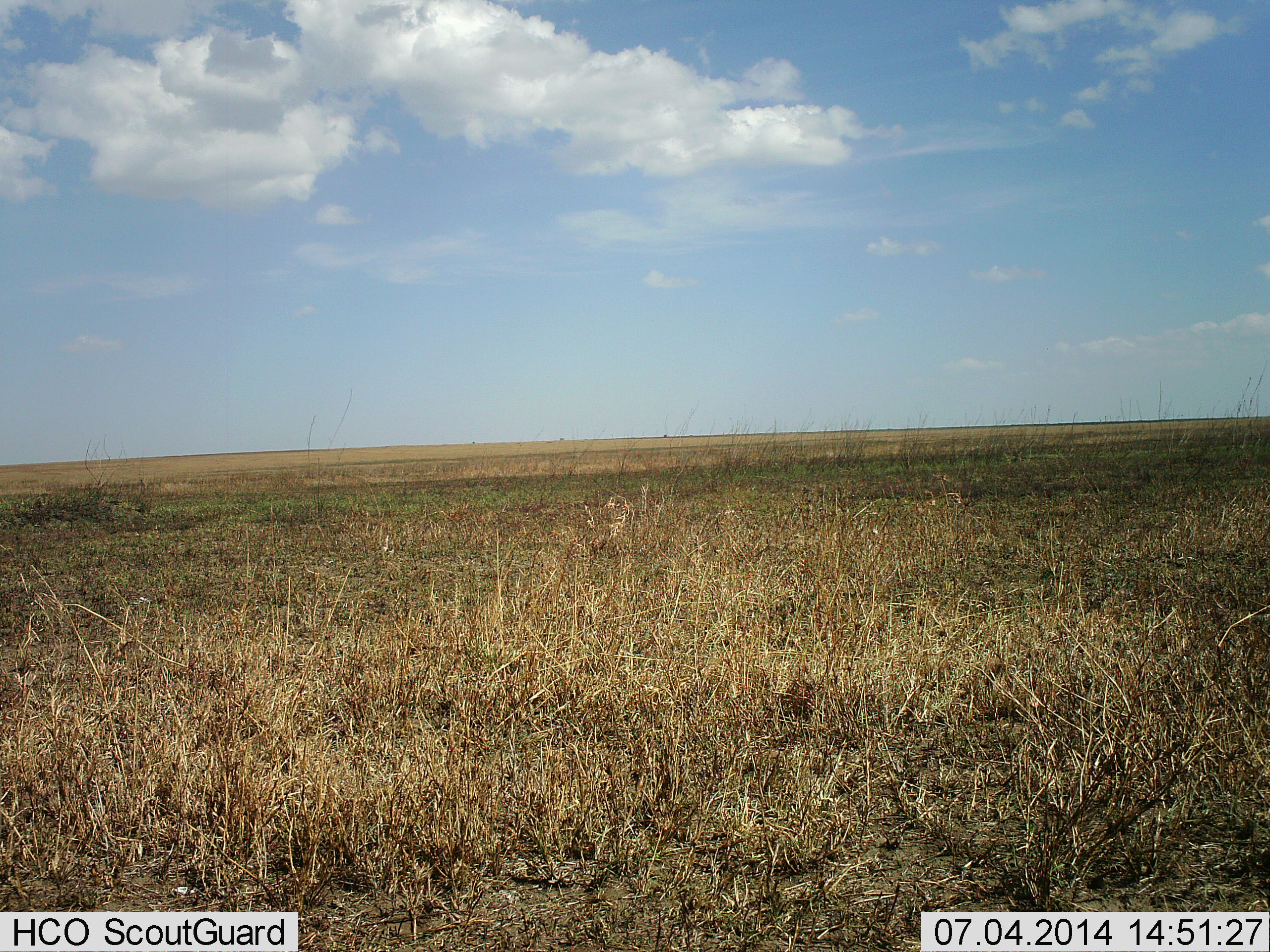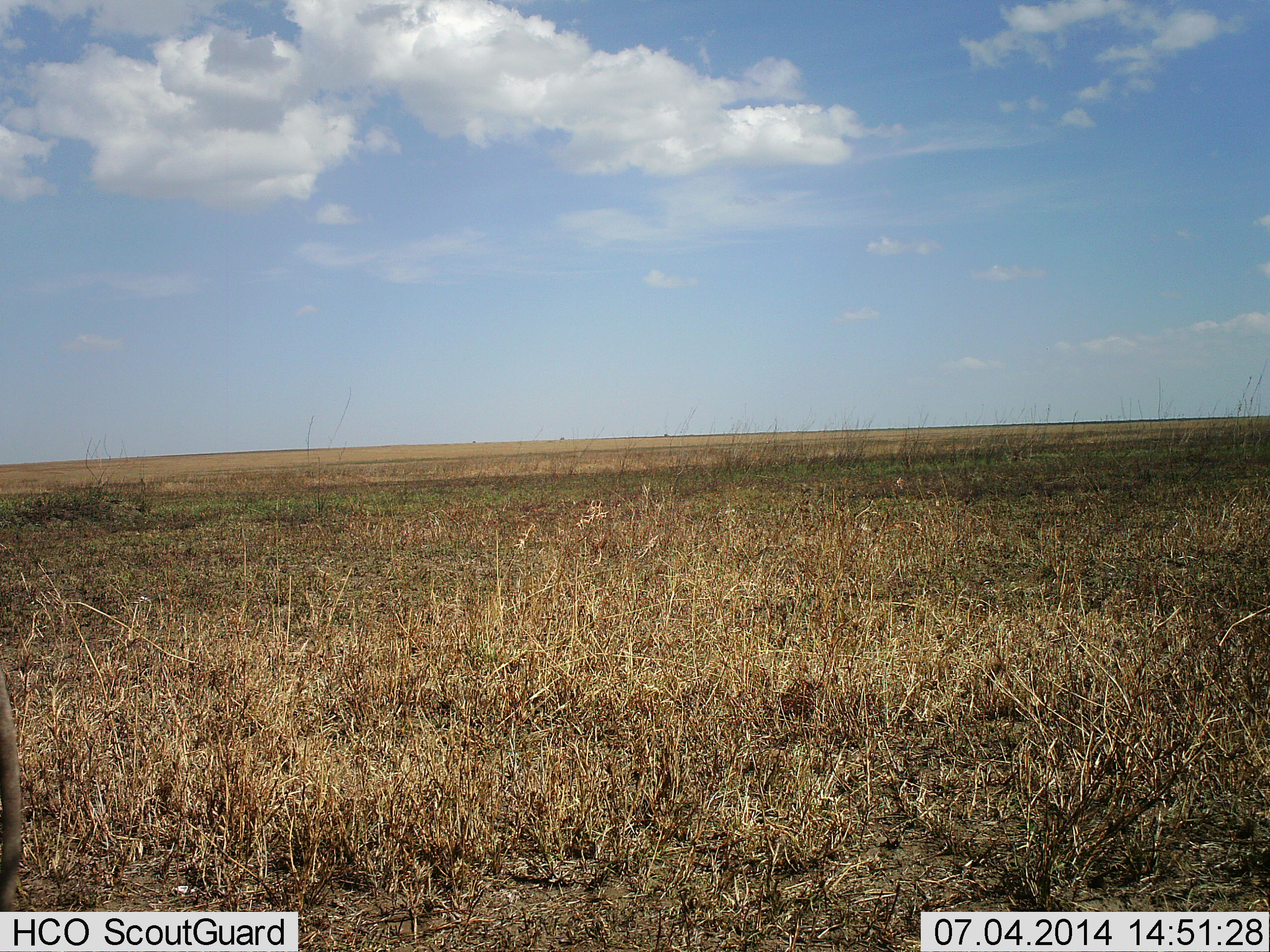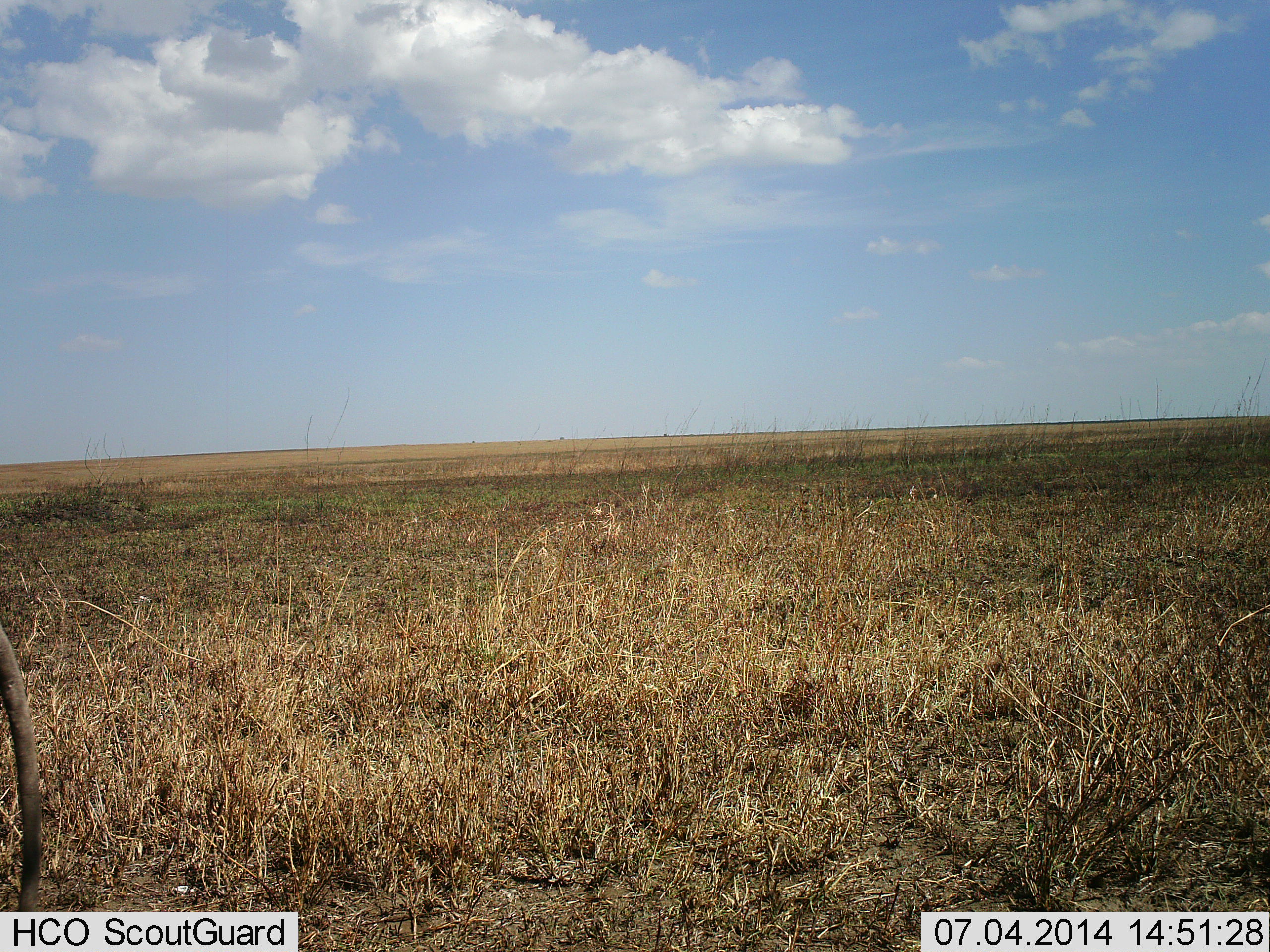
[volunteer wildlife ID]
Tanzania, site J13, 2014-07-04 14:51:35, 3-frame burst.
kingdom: Animalia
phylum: Chordata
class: Mammalia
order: Carnivora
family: Felidae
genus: Panthera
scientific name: Panthera leo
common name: lion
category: lionfemale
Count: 1.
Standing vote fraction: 75%.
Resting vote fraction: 0%.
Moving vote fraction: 25%.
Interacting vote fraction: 0%.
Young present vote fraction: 0%.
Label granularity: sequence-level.